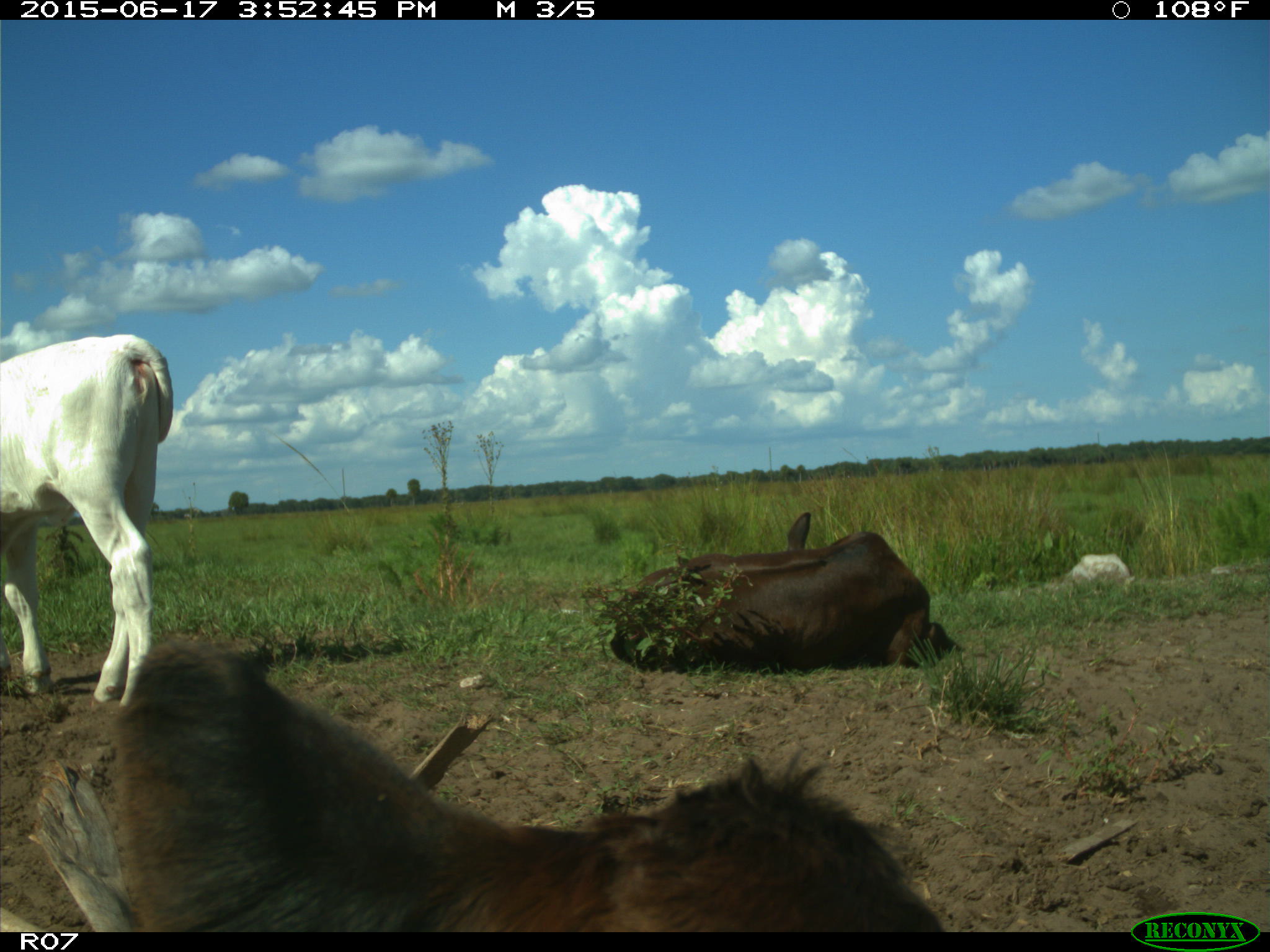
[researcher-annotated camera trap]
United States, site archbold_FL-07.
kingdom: Animalia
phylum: Chordata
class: Mammalia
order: Artiodactyla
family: Bovidae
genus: Bos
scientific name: Bos taurus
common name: domestic cow